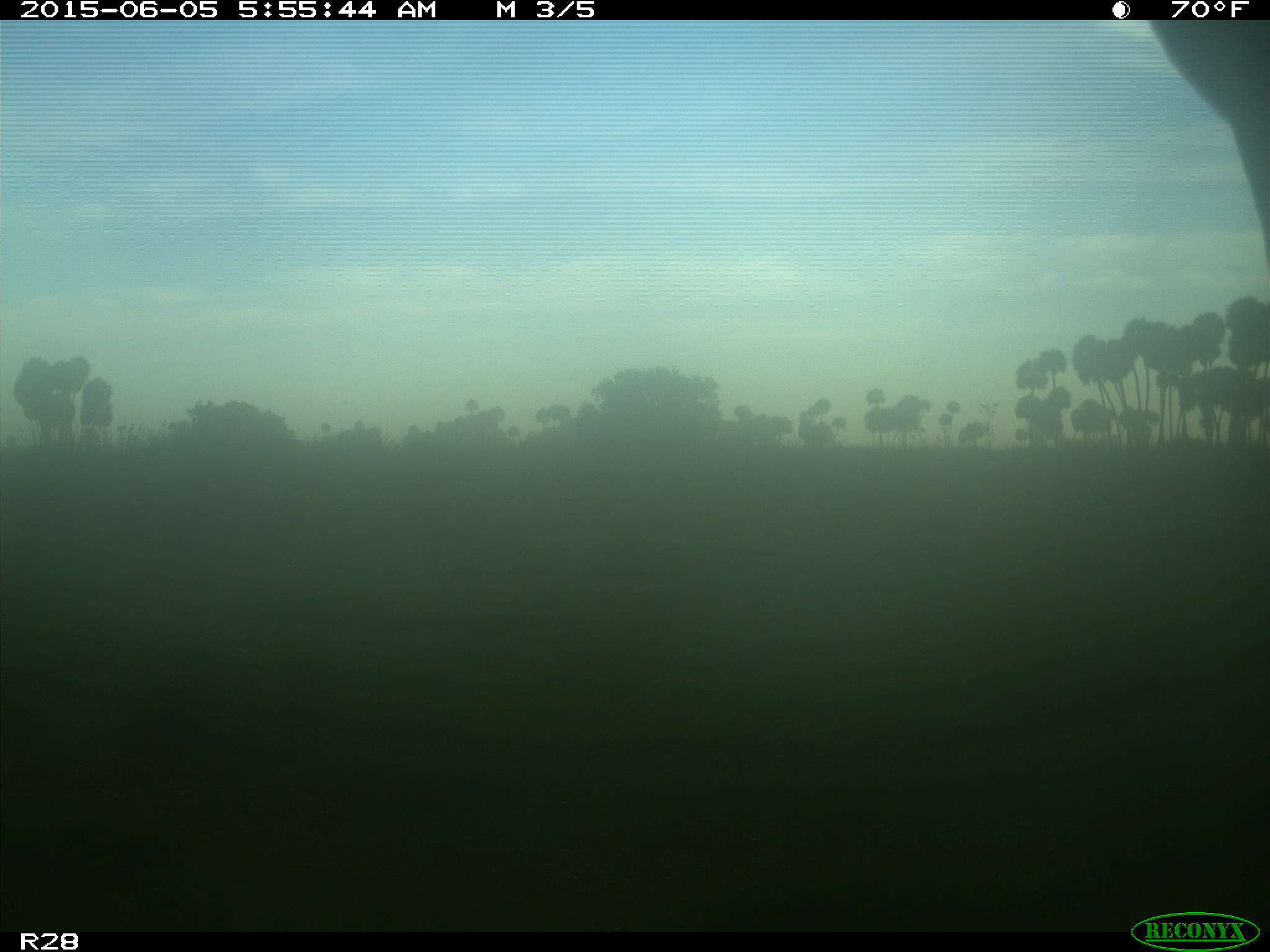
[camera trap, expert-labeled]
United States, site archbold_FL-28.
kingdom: Animalia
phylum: Chordata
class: Mammalia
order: Artiodactyla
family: Bovidae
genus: Bos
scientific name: Bos taurus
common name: domestic cow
Bos taurus (domestic cow).